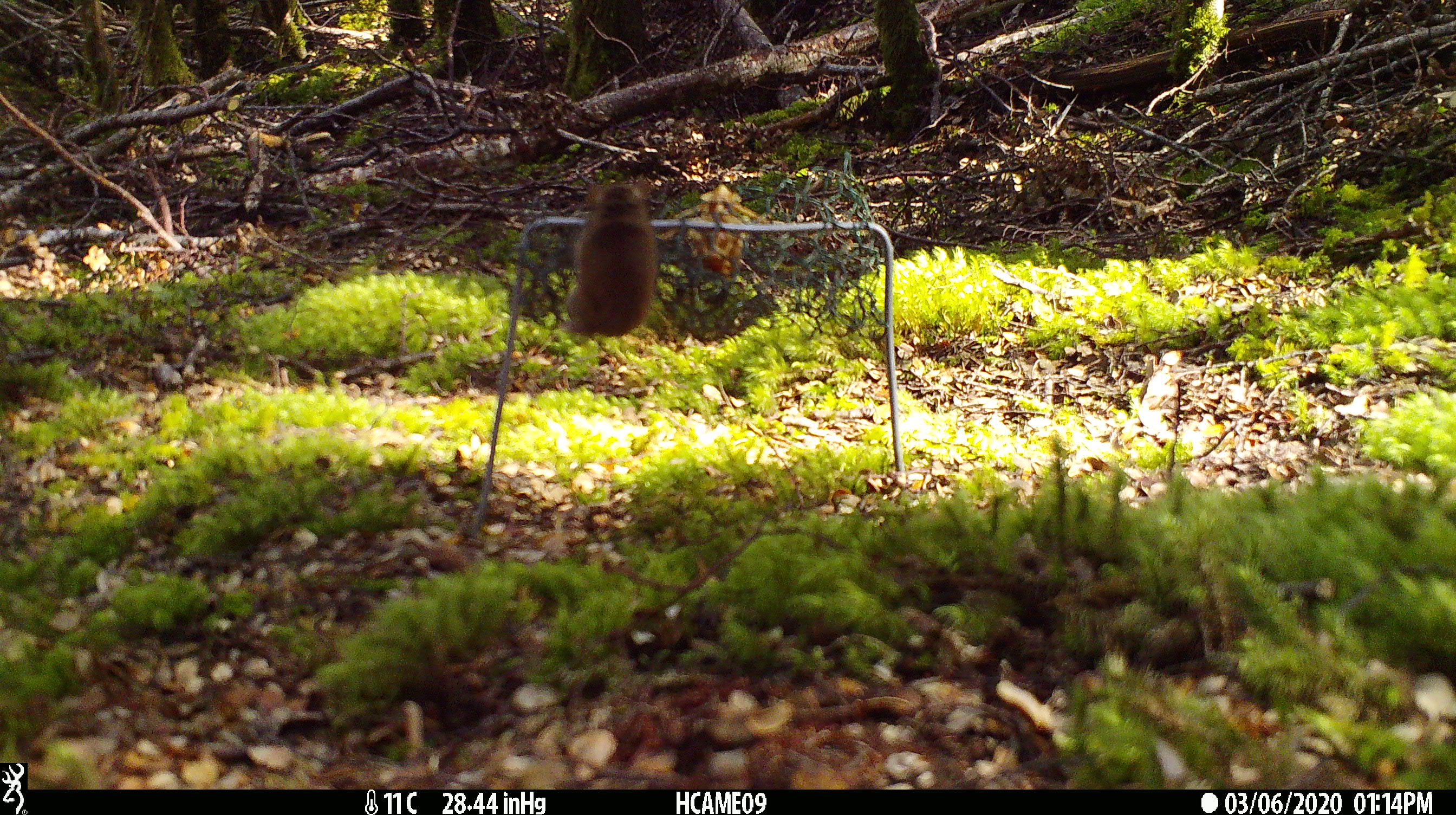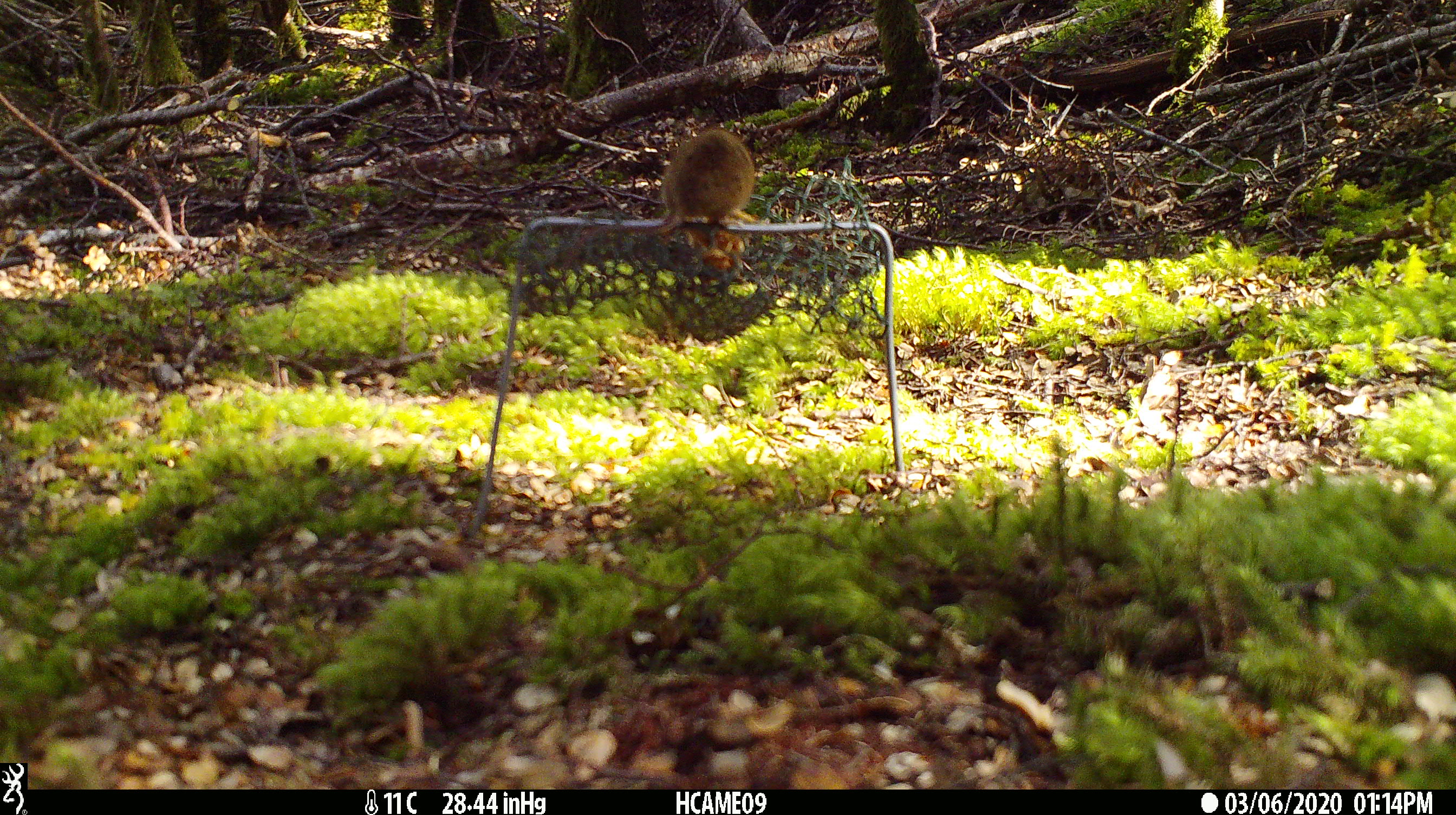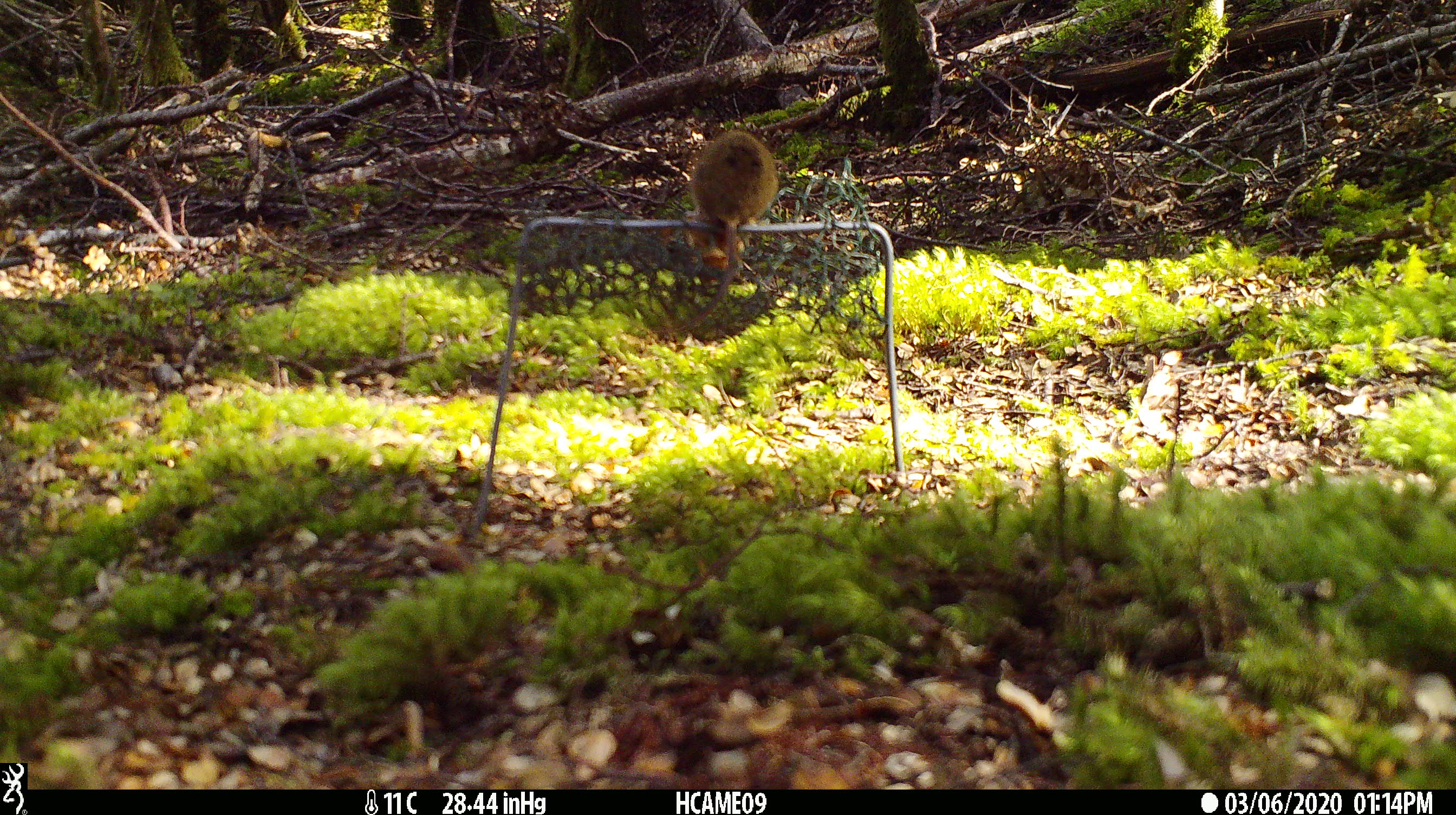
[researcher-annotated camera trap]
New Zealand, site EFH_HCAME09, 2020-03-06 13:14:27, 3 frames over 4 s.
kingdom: Animalia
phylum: Chordata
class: Mammalia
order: Rodentia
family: Muridae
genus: Mus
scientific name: Mus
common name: mouse